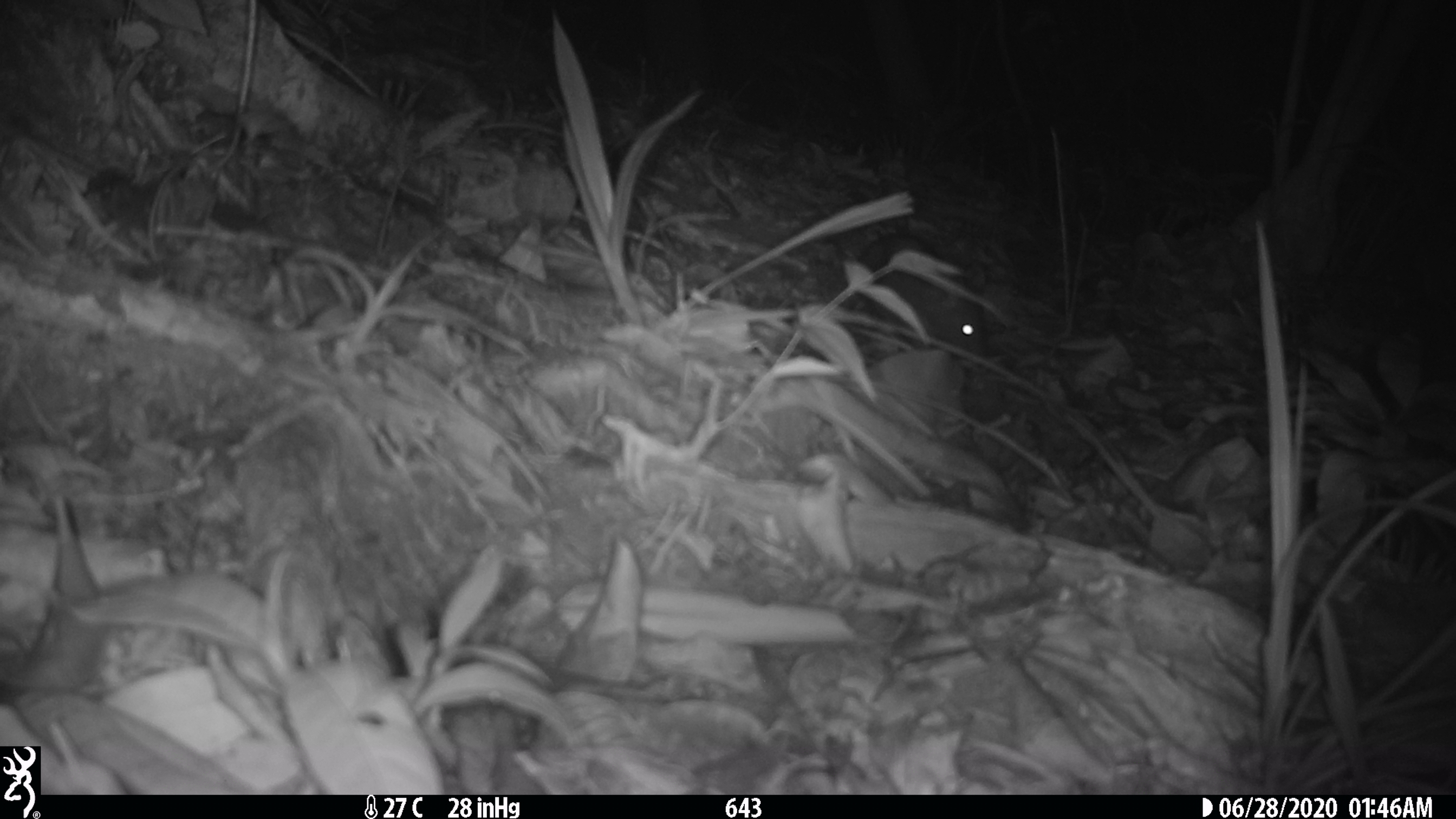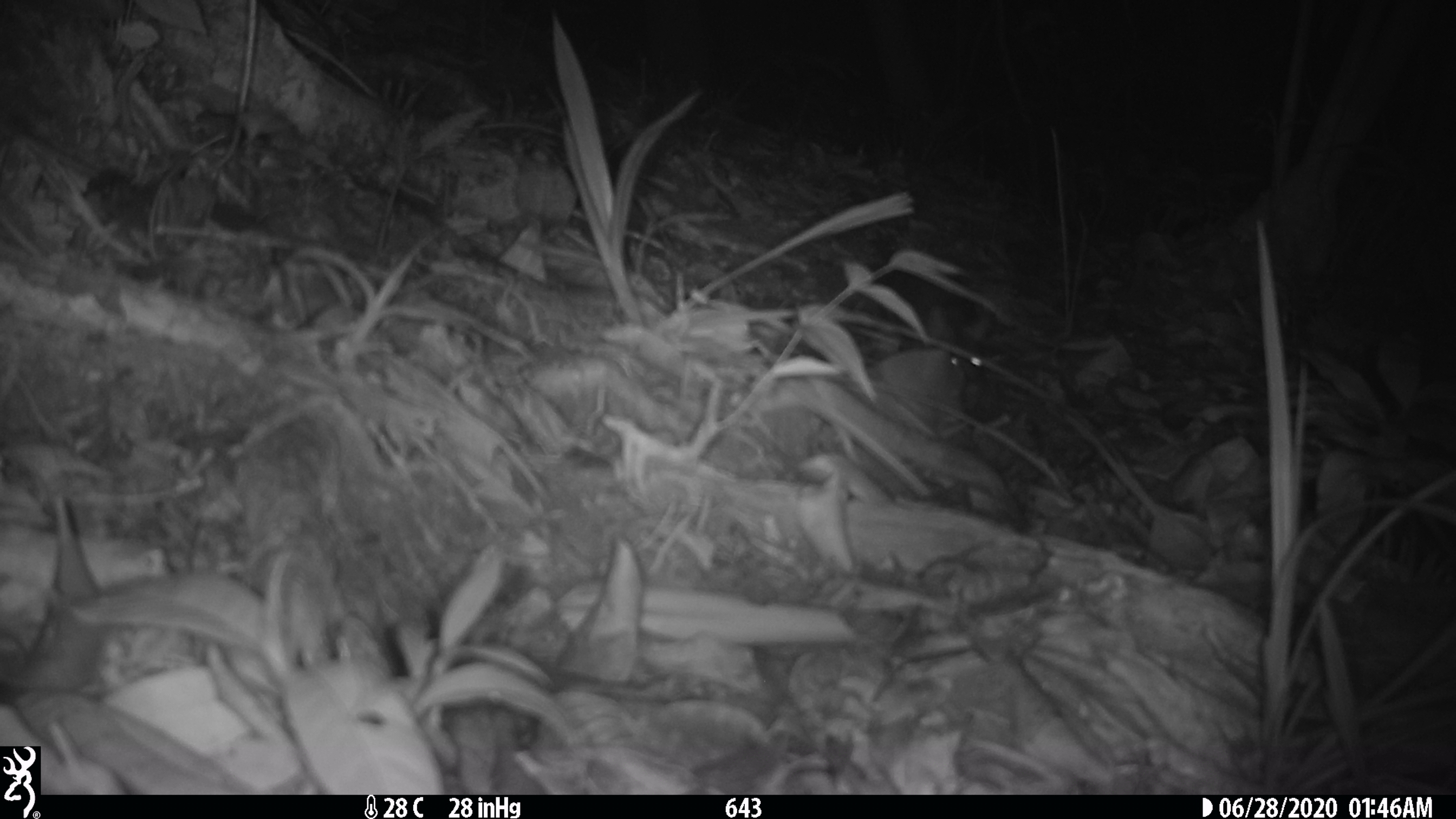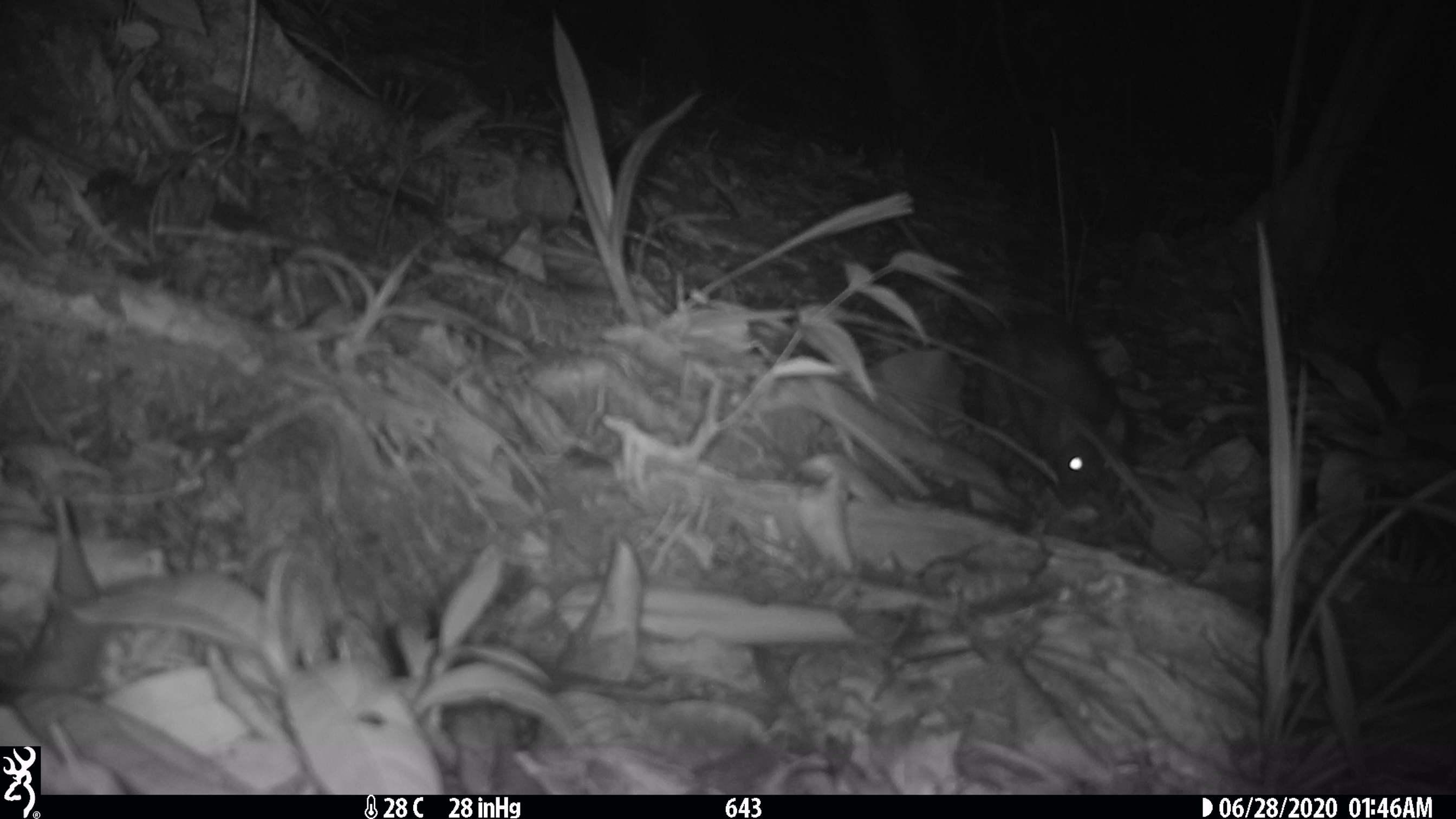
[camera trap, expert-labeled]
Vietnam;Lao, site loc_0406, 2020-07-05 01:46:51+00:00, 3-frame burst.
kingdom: Animalia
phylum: Chordata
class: Mammalia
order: Rodentia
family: Muridae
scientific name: Muridae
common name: old-world mice and rats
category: unidentified murid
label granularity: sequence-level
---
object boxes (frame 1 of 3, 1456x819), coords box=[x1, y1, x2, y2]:
unidentified murid: box=[860, 230, 992, 357]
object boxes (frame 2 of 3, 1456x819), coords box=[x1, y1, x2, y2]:
unidentified murid: box=[869, 258, 992, 386]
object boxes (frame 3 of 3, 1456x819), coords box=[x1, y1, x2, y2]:
unidentified murid: box=[890, 218, 1131, 505]